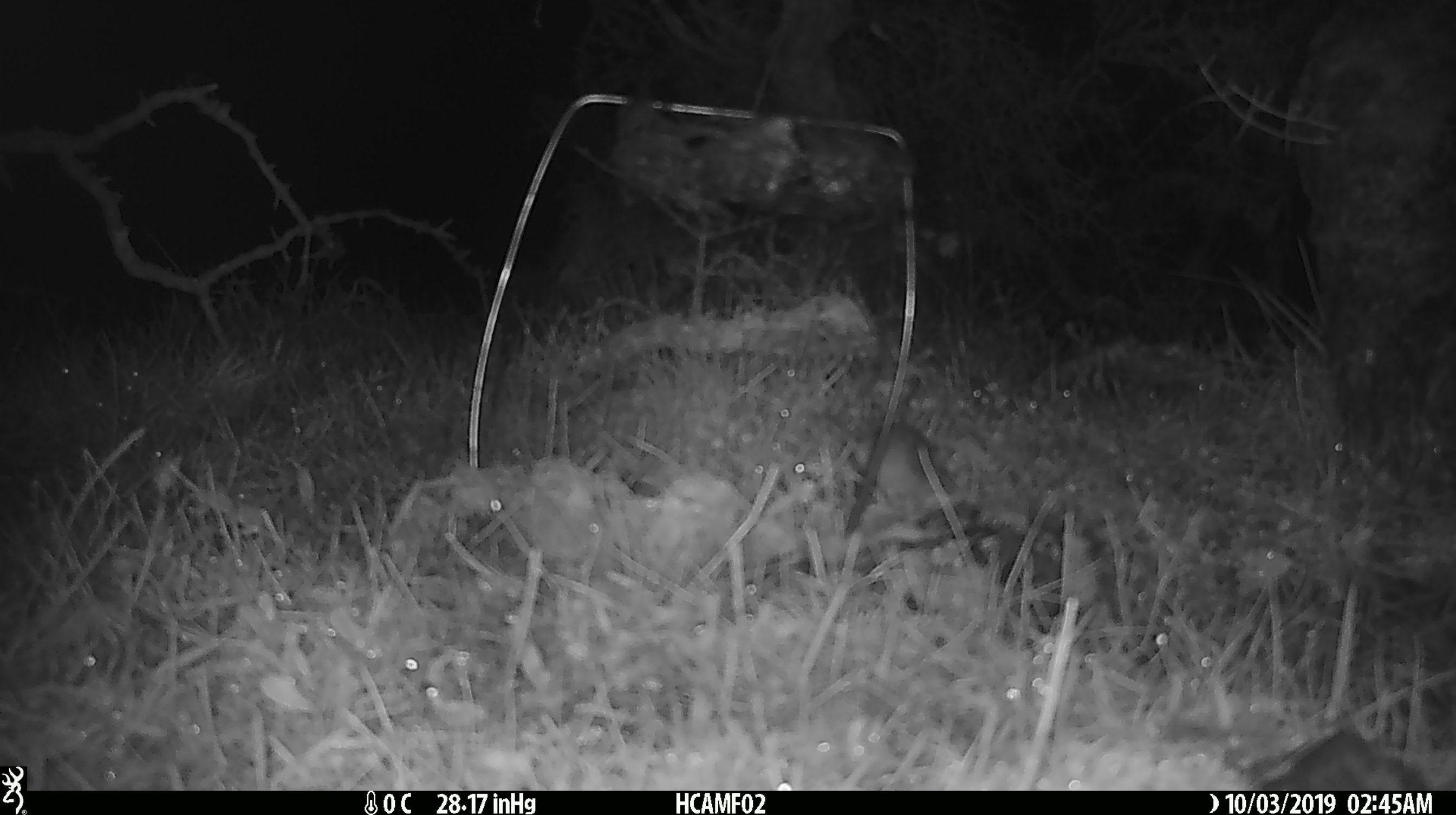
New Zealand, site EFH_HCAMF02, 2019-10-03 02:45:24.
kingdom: Animalia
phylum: Chordata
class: Mammalia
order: Rodentia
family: Muridae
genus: Mus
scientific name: Mus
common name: mouse